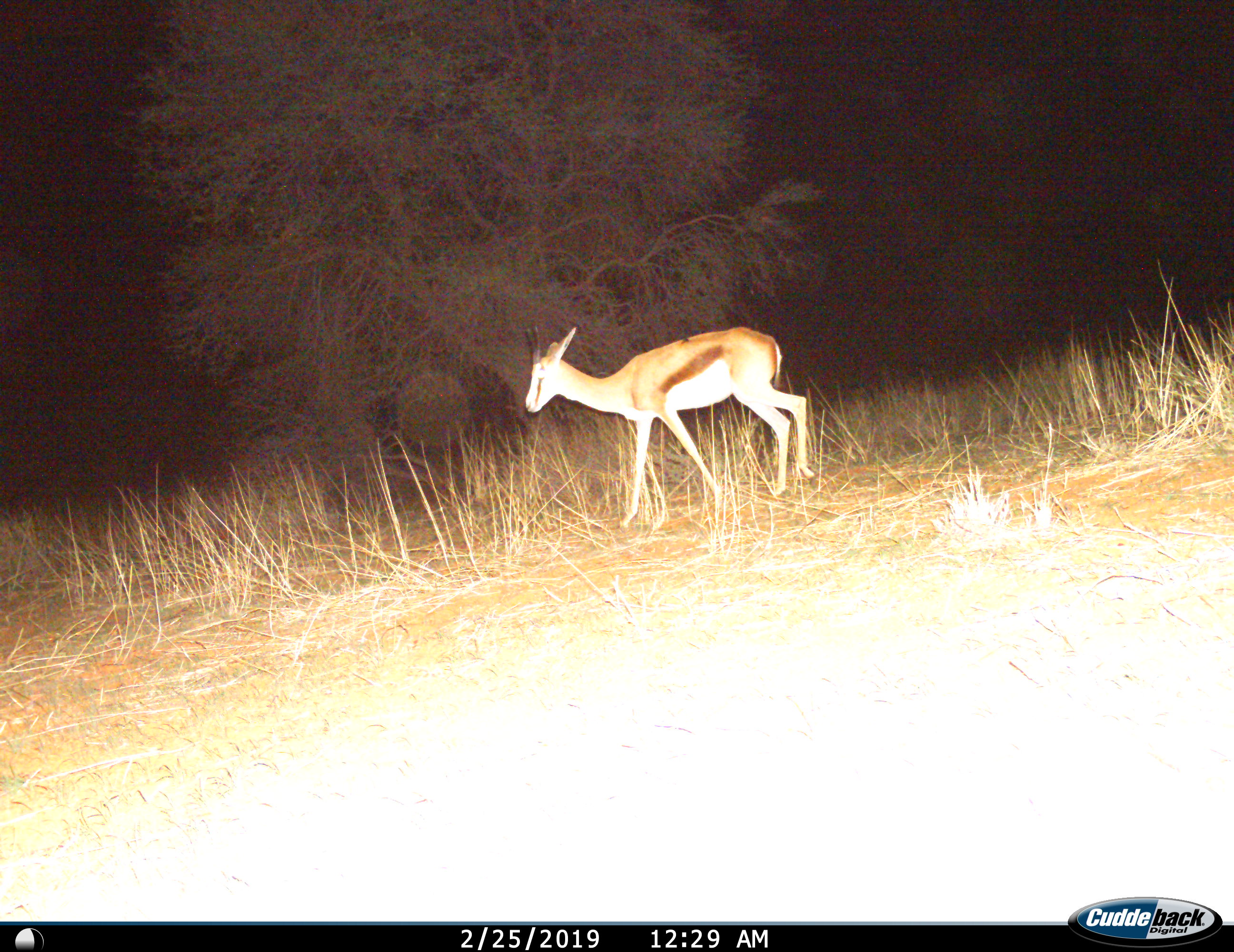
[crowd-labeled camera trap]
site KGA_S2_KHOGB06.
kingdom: Animalia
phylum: Chordata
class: Mammalia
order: Artiodactyla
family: Bovidae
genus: Antidorcas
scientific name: Antidorcas marsupialis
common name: springbok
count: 1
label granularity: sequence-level